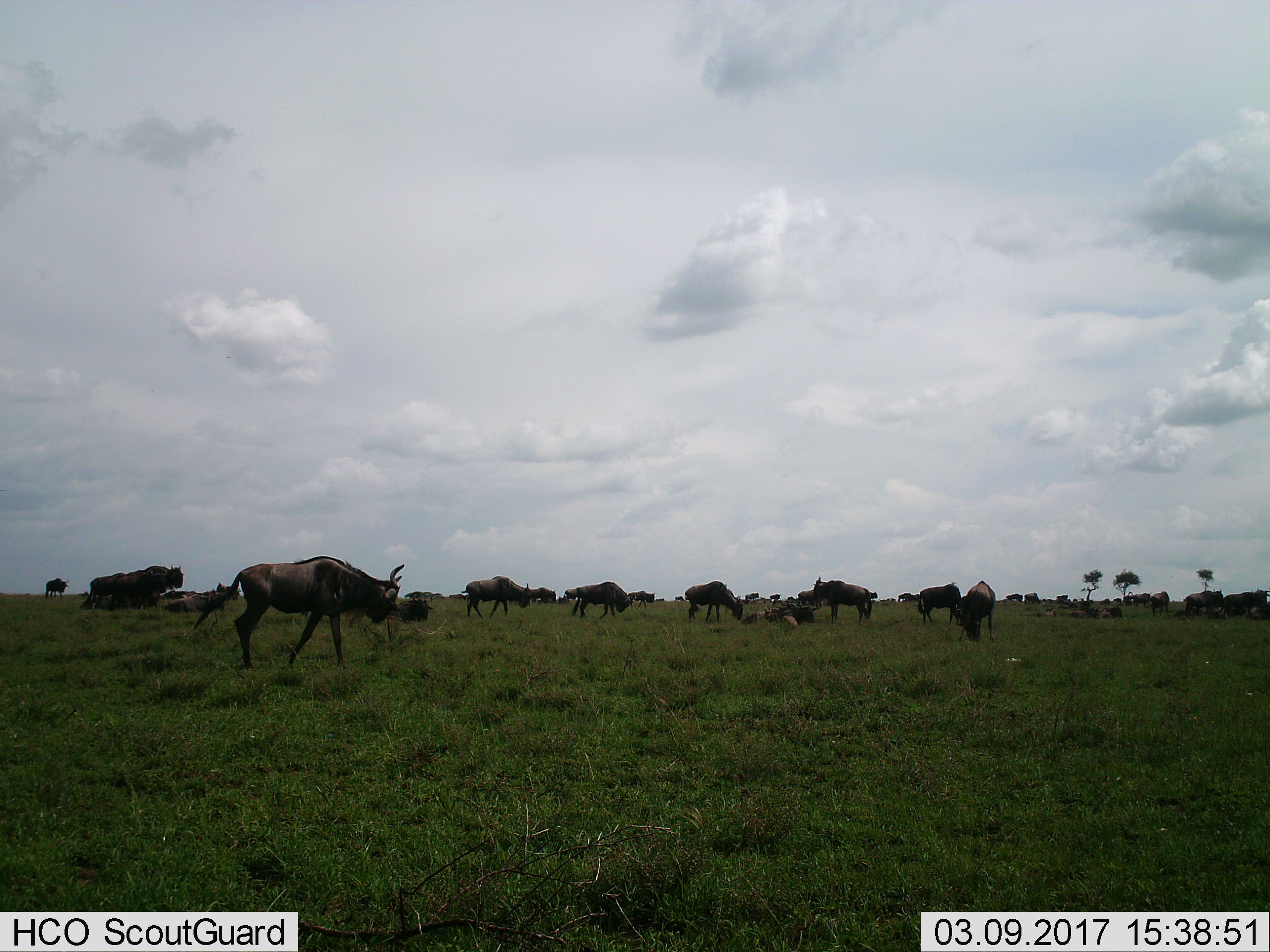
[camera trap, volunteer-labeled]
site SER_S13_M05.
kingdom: Animalia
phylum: Chordata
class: Mammalia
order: Artiodactyla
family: Bovidae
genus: Connochaetes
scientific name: Connochaetes taurinus taurinus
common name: blue wildebeest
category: wildebeestblue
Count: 11-50.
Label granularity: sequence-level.